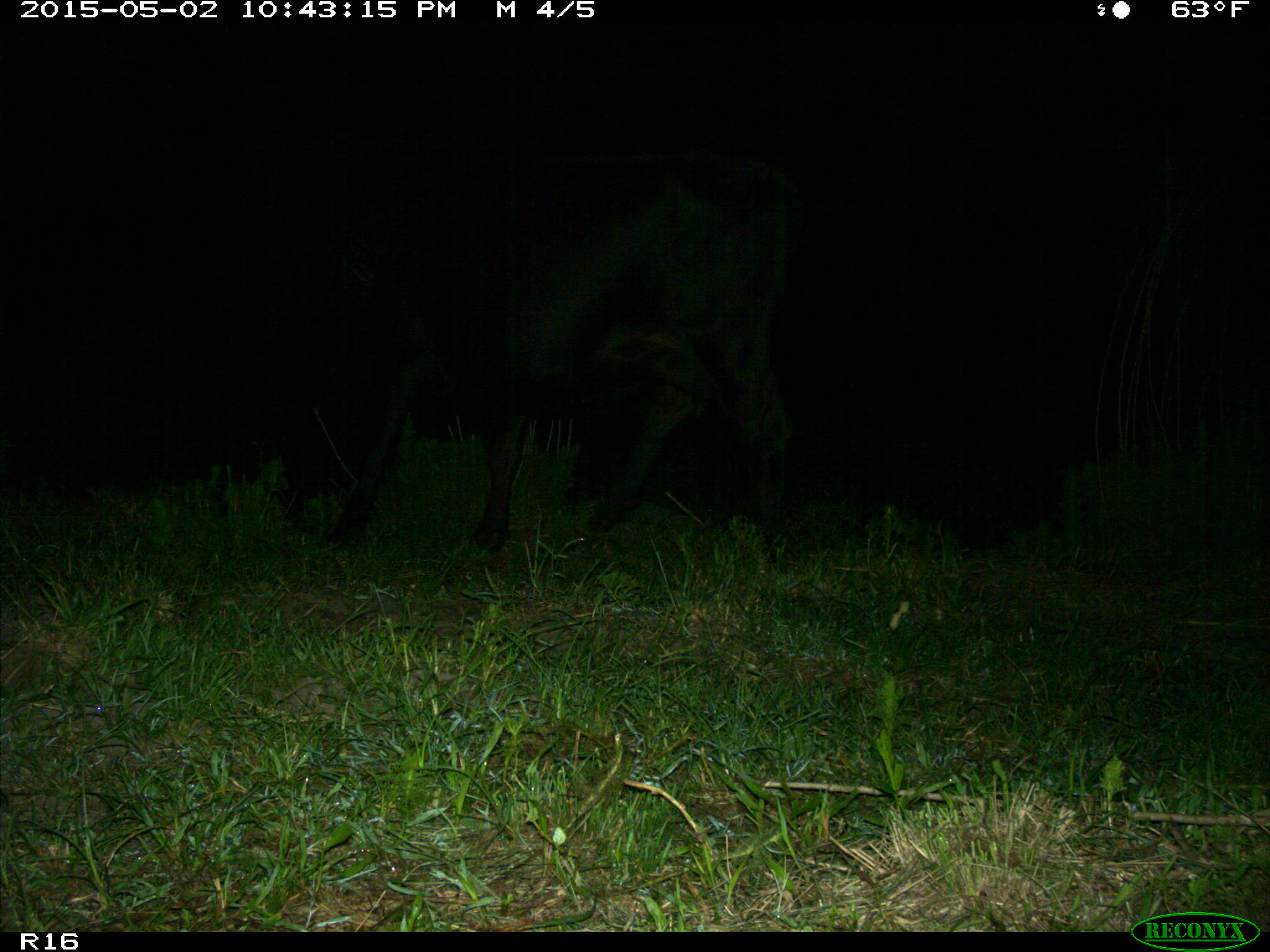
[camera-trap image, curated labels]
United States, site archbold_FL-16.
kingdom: Animalia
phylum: Chordata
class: Mammalia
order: Artiodactyla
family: Bovidae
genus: Bos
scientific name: Bos taurus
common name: domestic cow